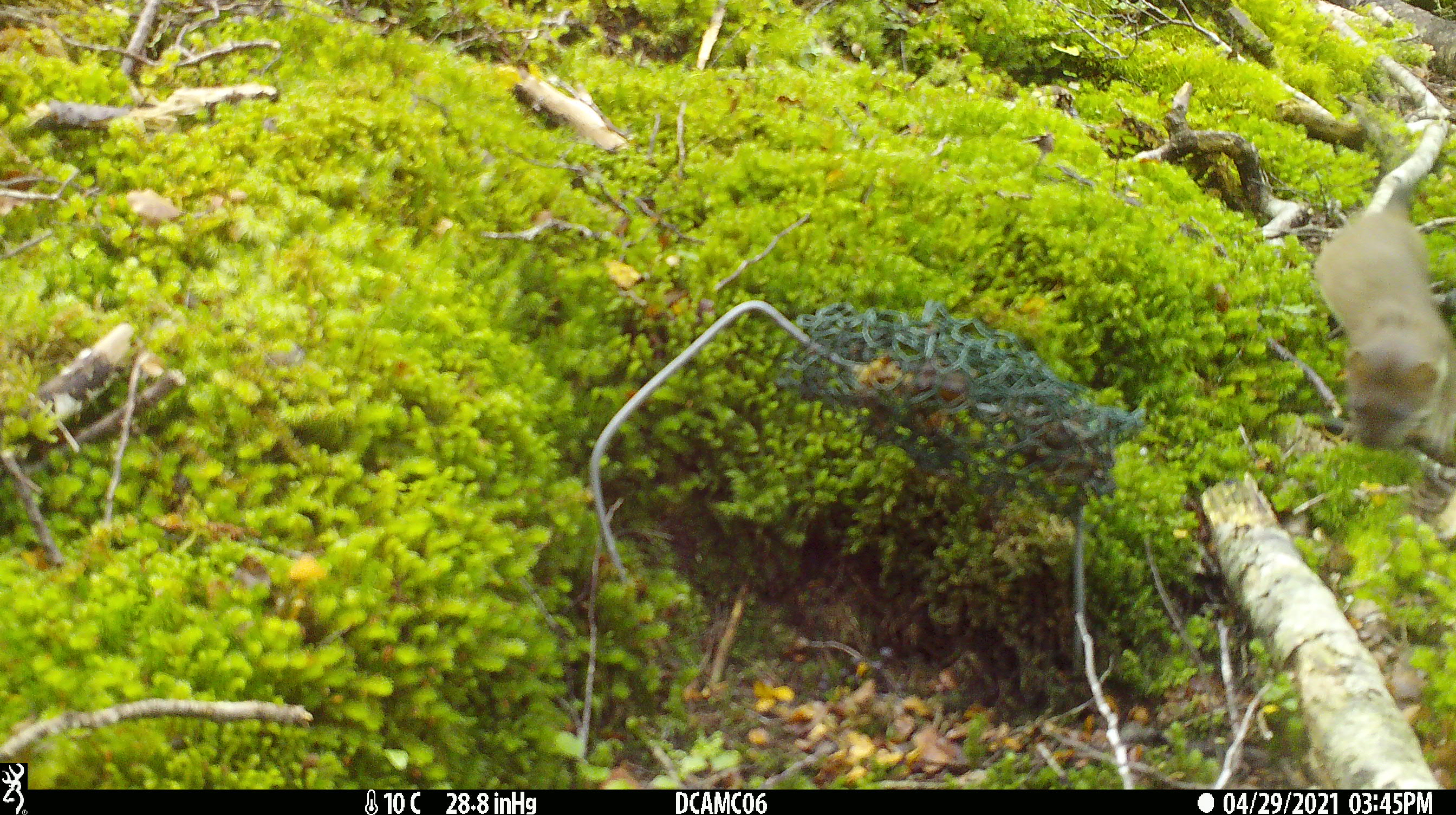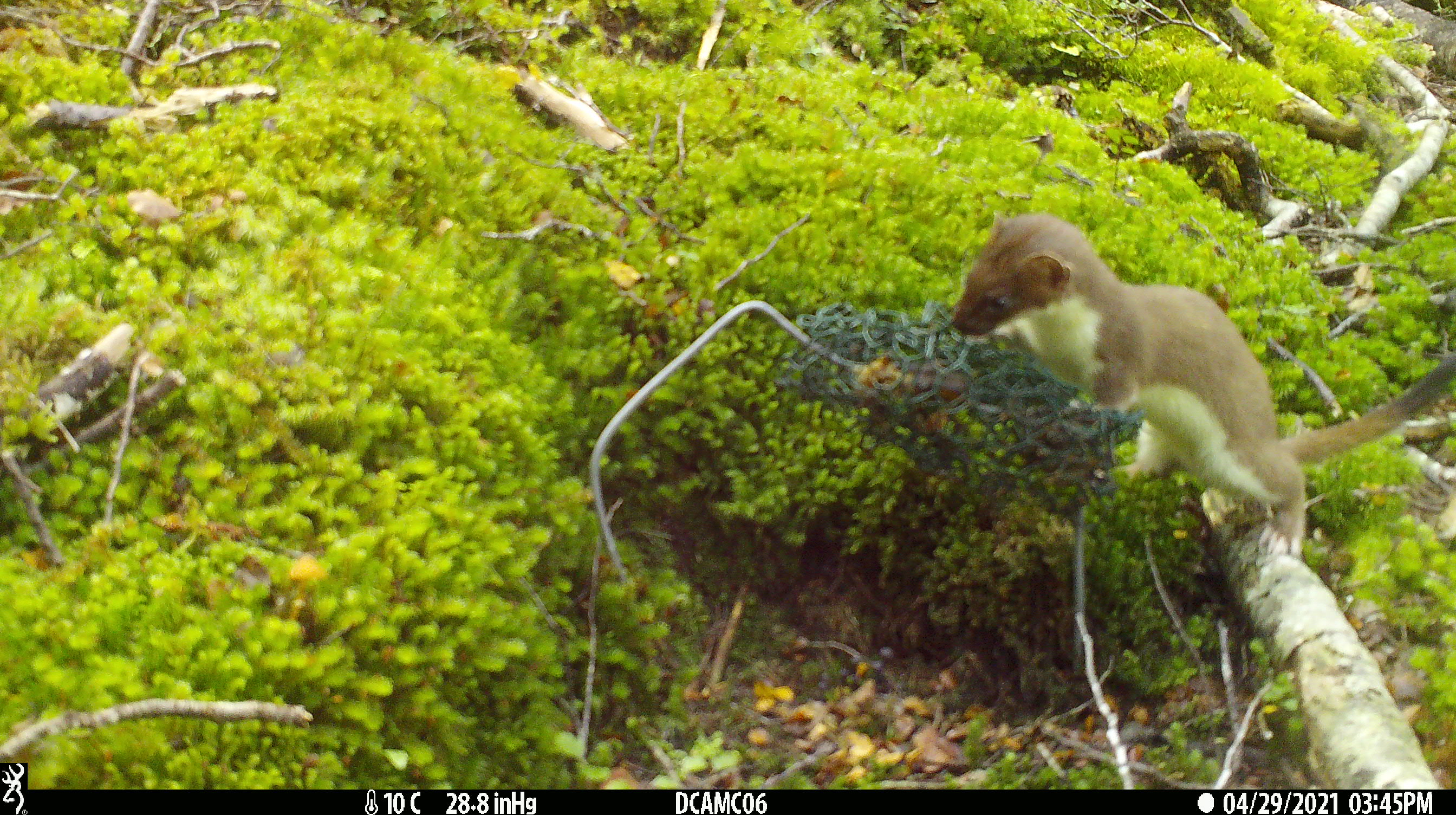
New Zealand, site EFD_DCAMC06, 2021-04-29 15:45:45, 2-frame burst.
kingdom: Animalia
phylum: Chordata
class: Mammalia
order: Carnivora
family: Mustelidae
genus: Mustela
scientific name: Mustela erminea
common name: stoat